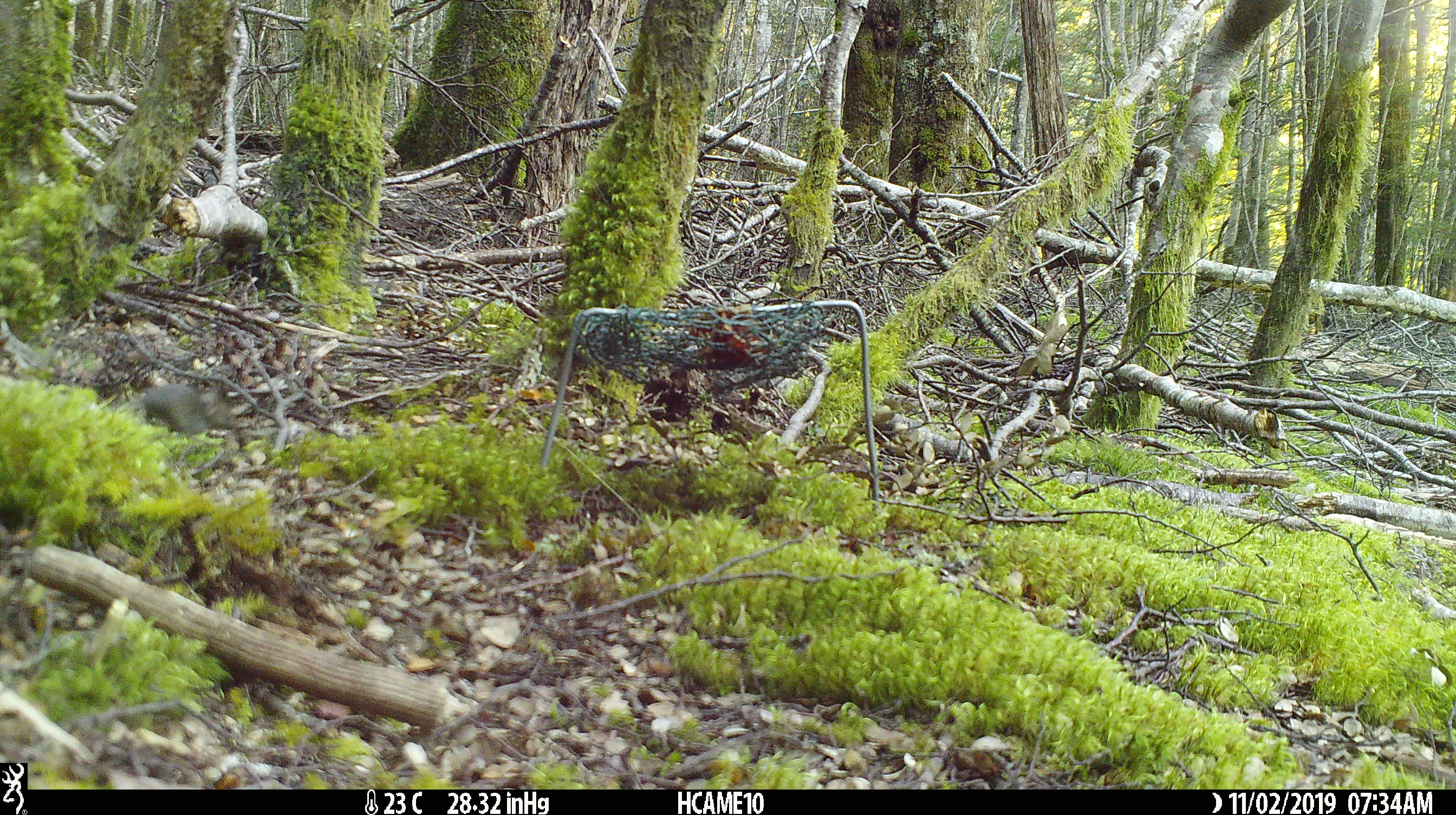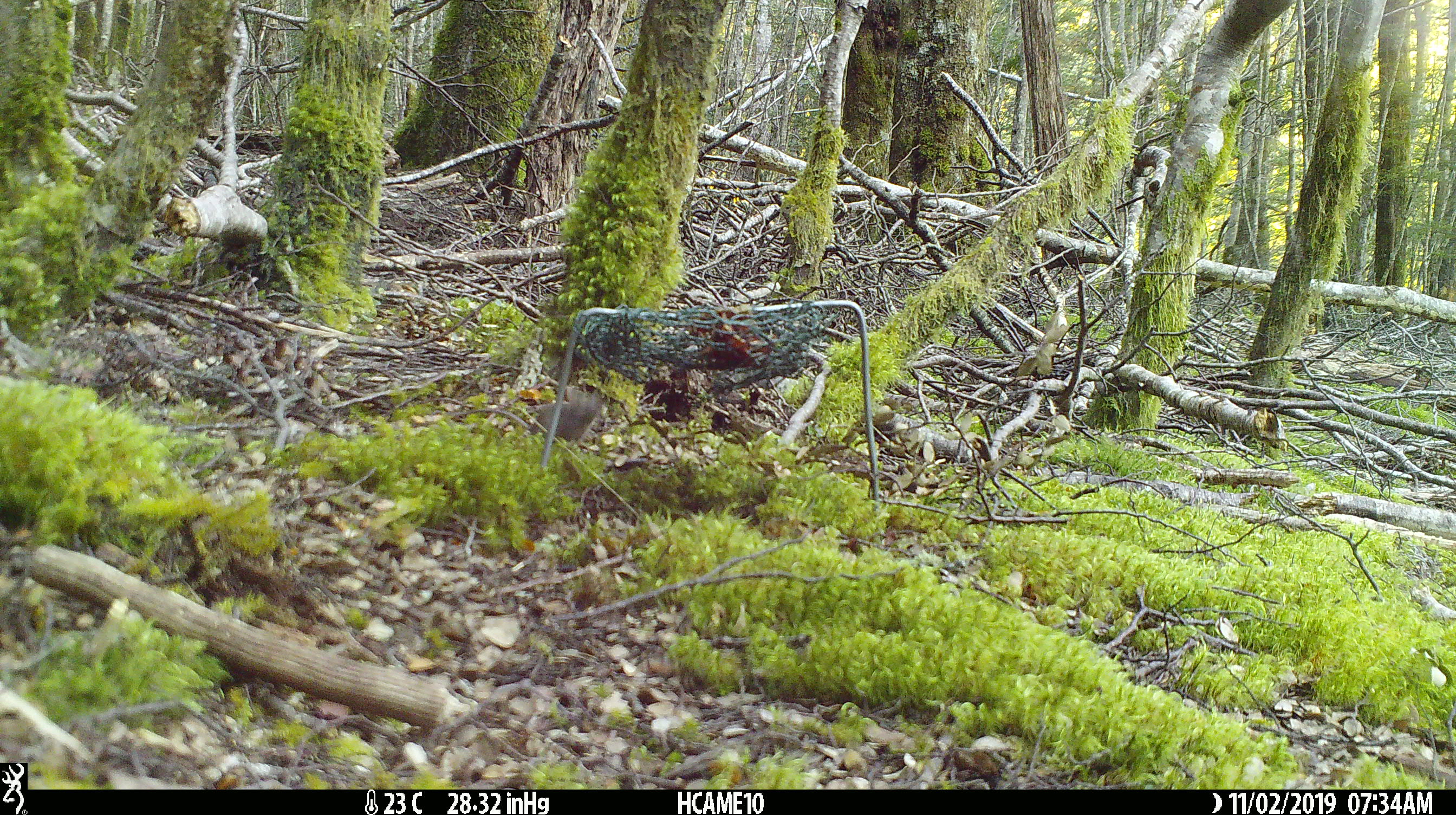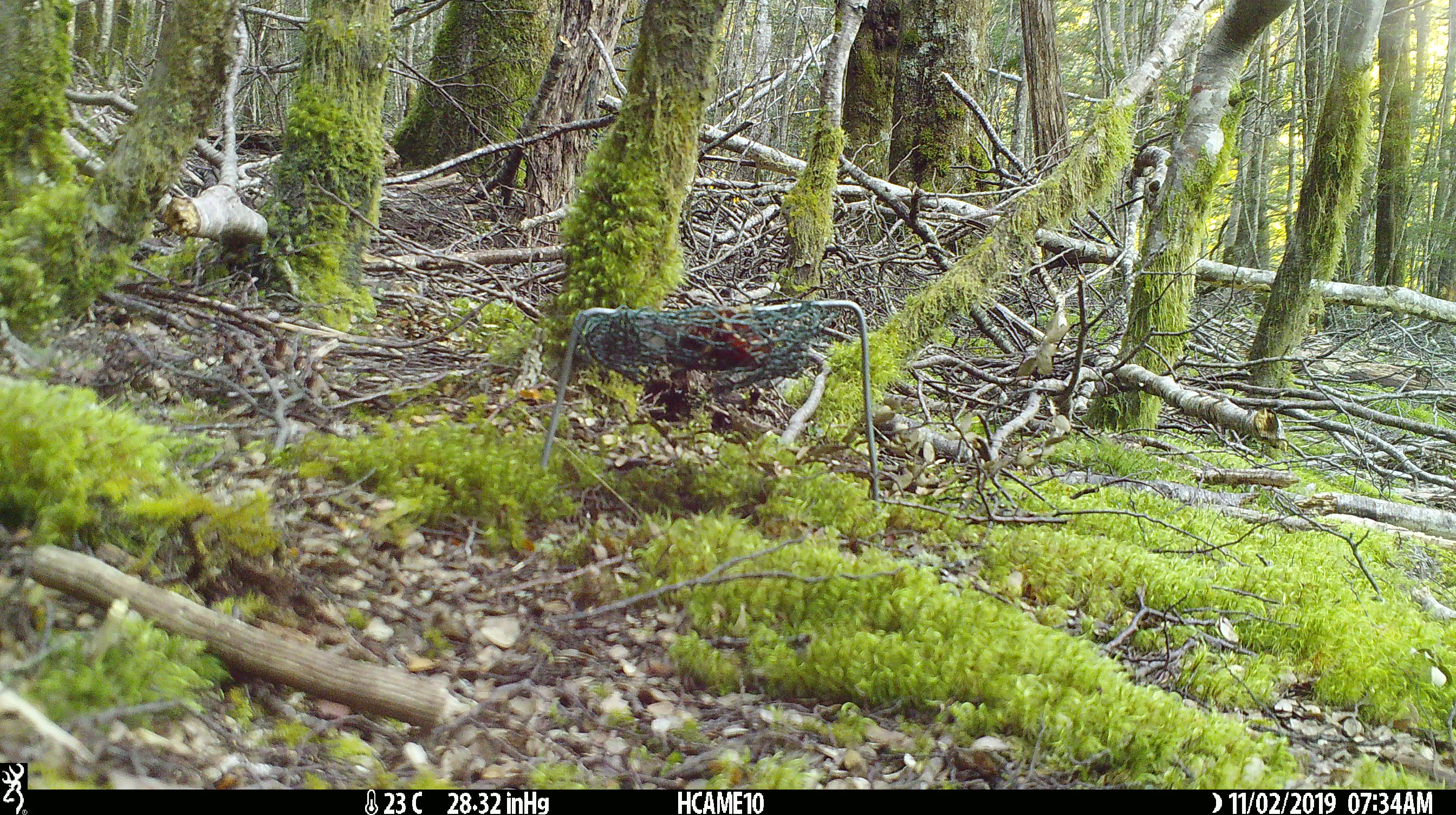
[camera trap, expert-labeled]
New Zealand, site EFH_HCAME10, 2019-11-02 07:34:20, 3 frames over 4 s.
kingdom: Animalia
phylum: Chordata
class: Mammalia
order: Rodentia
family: Muridae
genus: Mus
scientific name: Mus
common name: mouse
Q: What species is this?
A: Mouse (Mus).